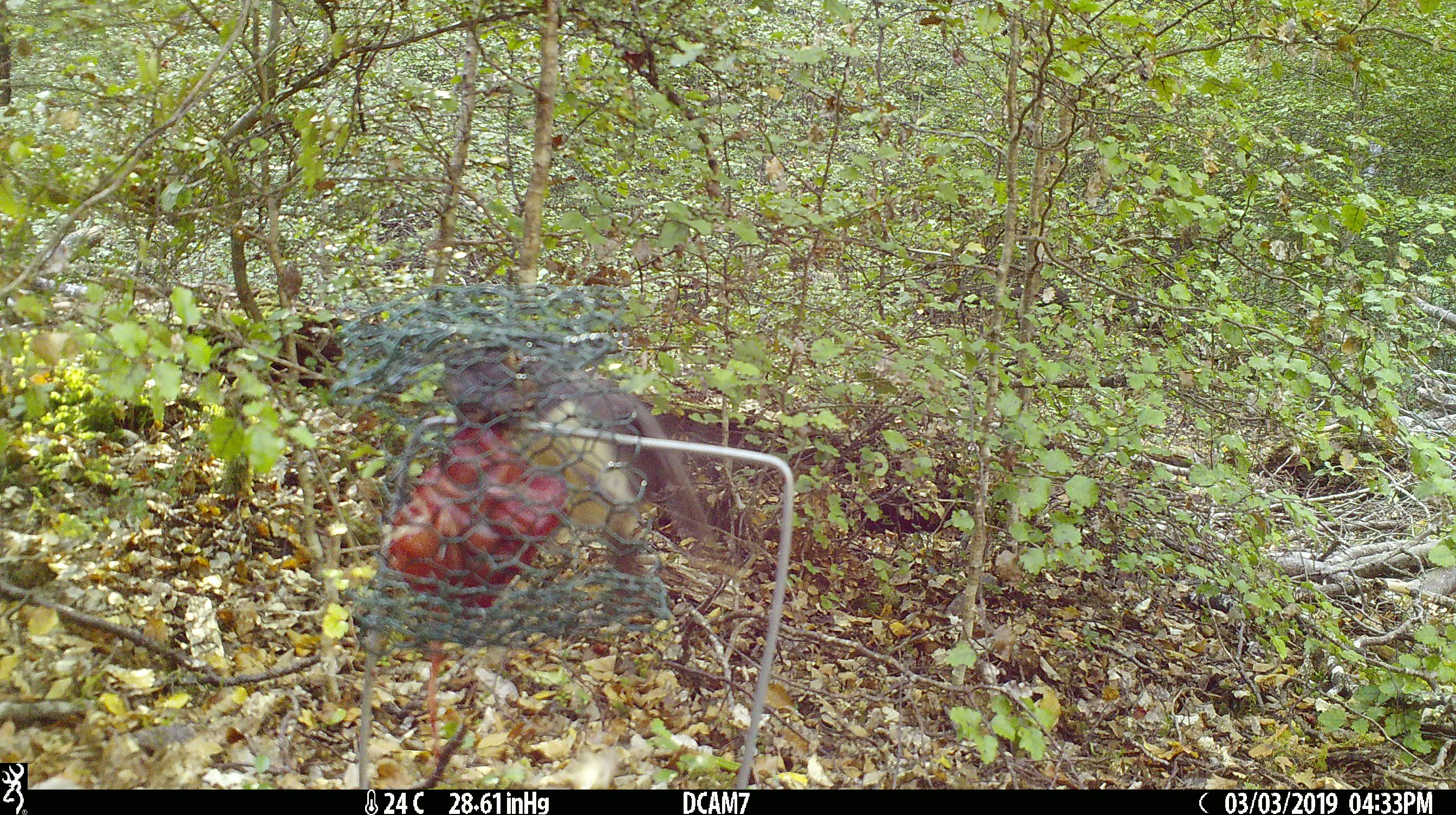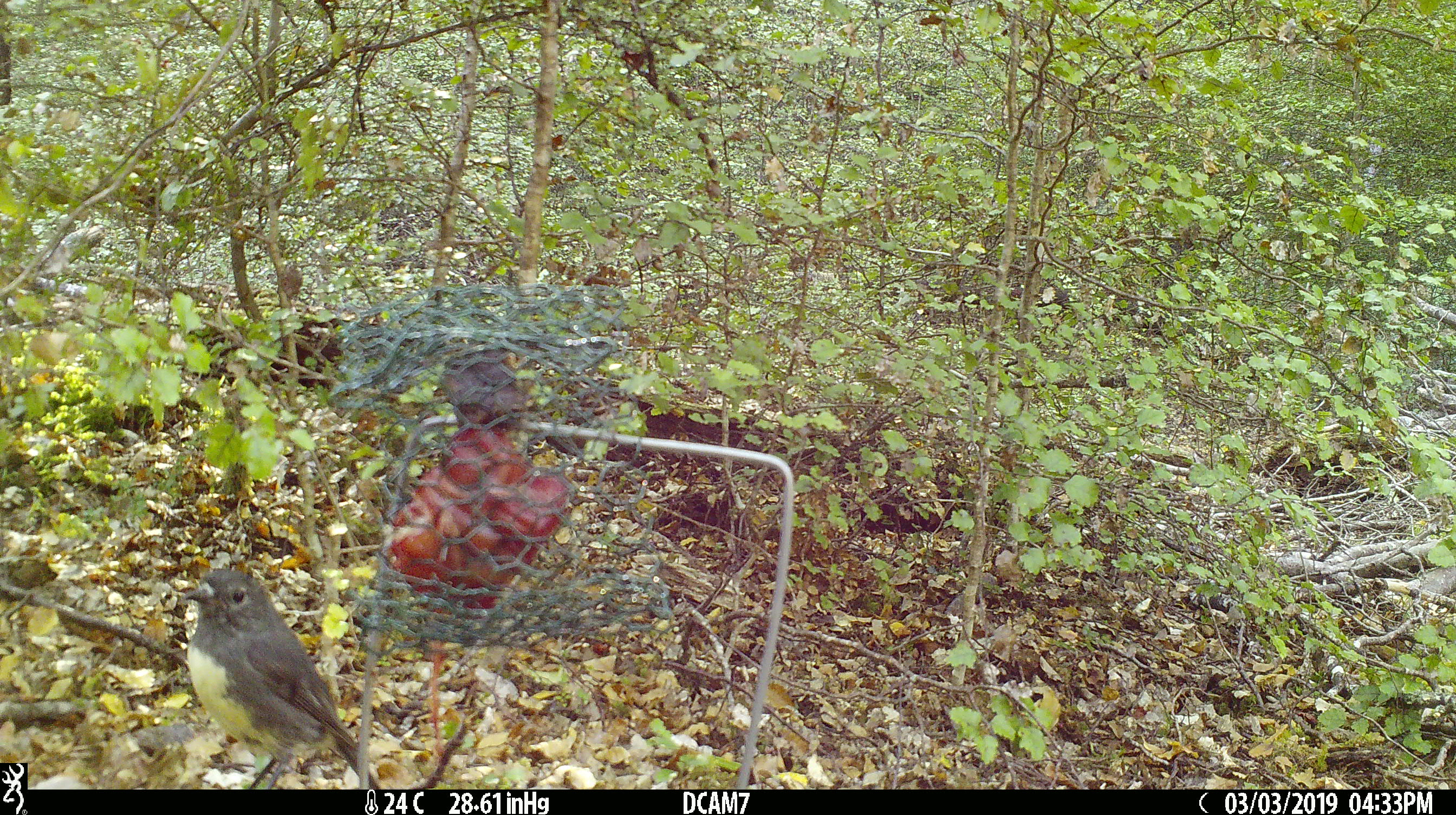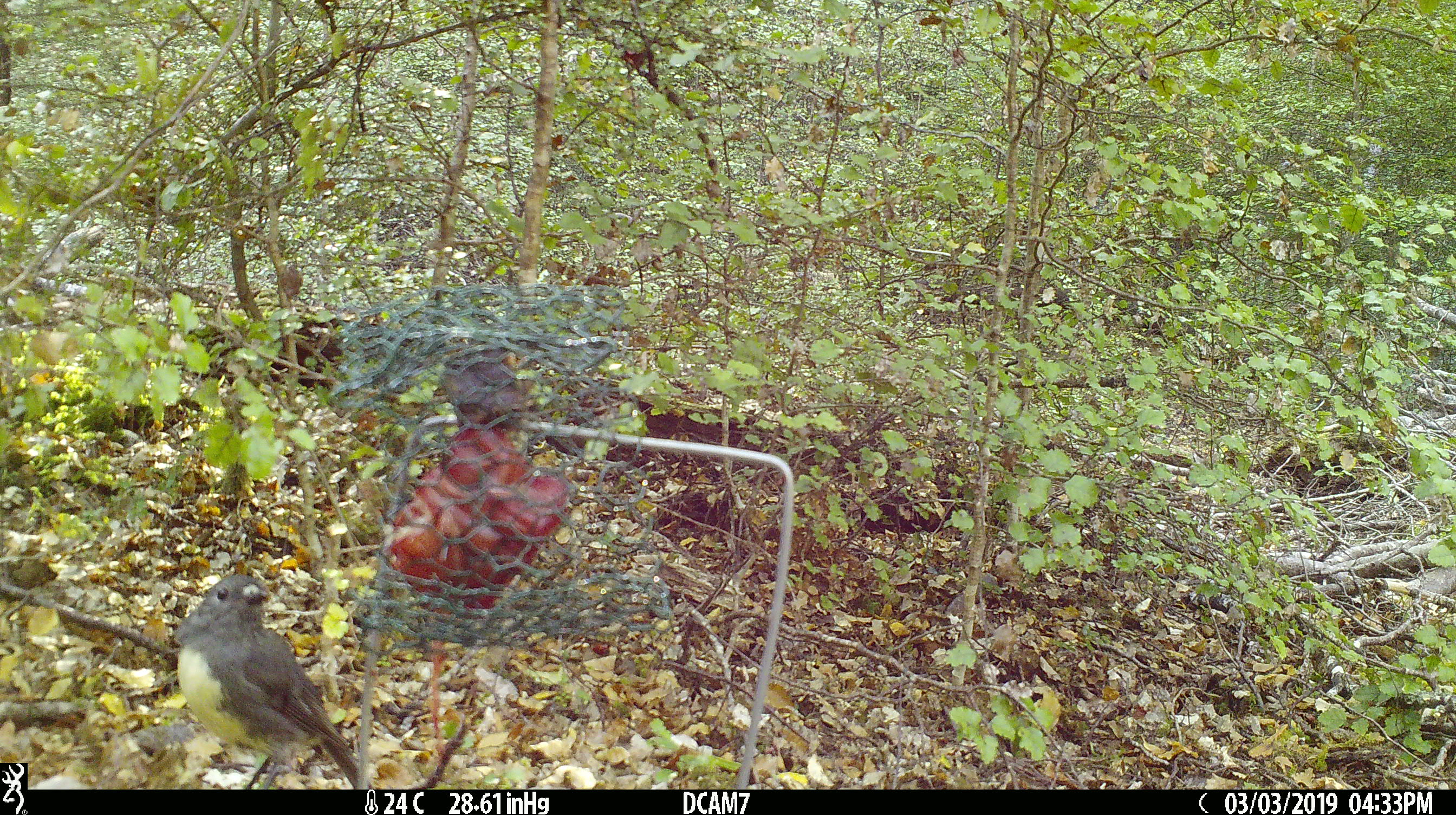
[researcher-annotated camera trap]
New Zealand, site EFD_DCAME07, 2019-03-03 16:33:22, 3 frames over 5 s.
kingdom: Animalia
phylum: Chordata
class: Aves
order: Passeriformes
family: Petroicidae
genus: Petroica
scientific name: Petroica australis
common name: new zealand robin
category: robin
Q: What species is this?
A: Robin (new zealand robin) (Petroica australis).